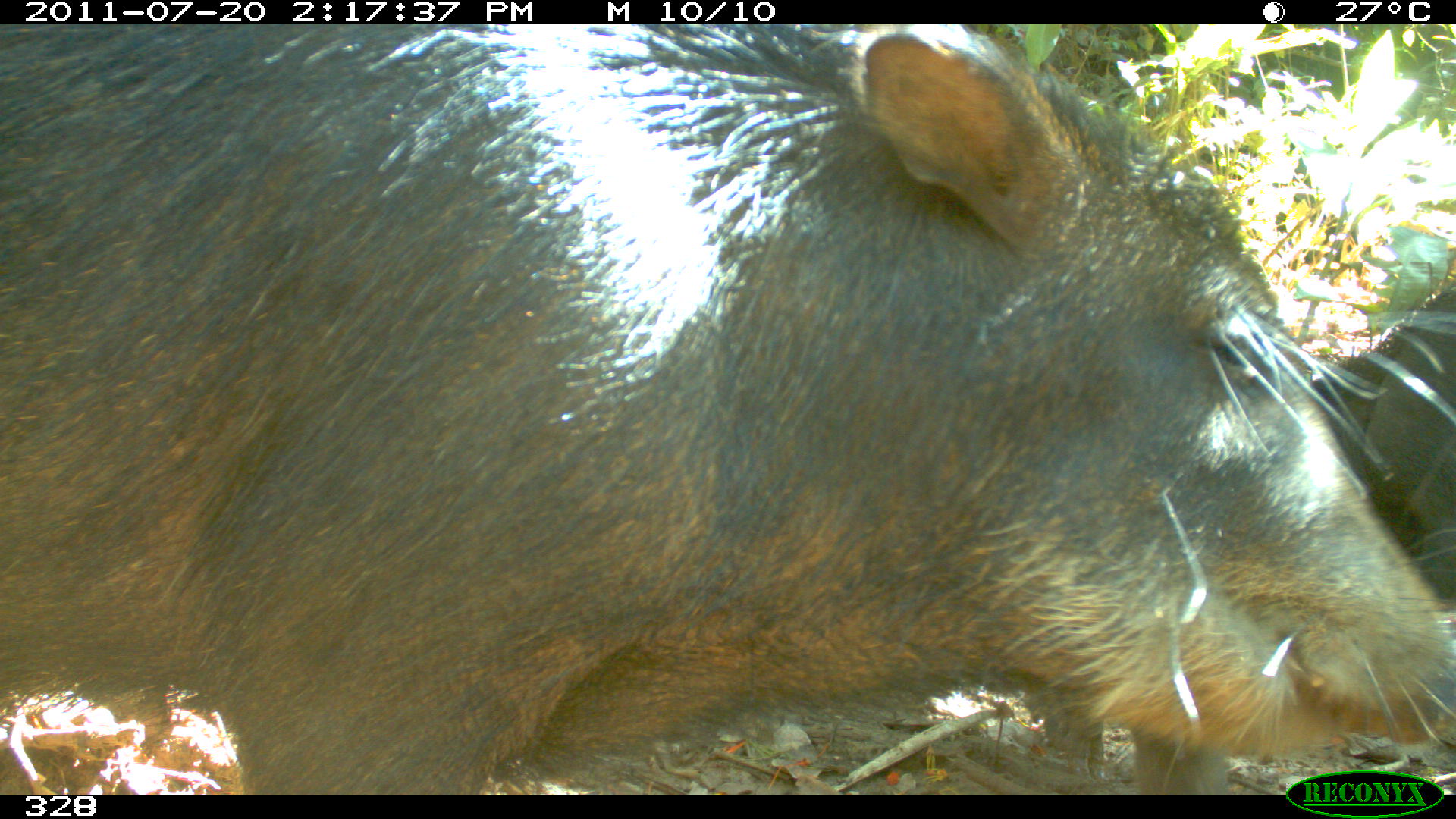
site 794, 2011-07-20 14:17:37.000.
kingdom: Animalia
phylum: Chordata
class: Mammalia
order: Artiodactyla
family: Tayassuidae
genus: Tayassu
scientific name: Tayassu pecari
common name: white-lipped peccary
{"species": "Tayassu pecari (white-lipped peccary)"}